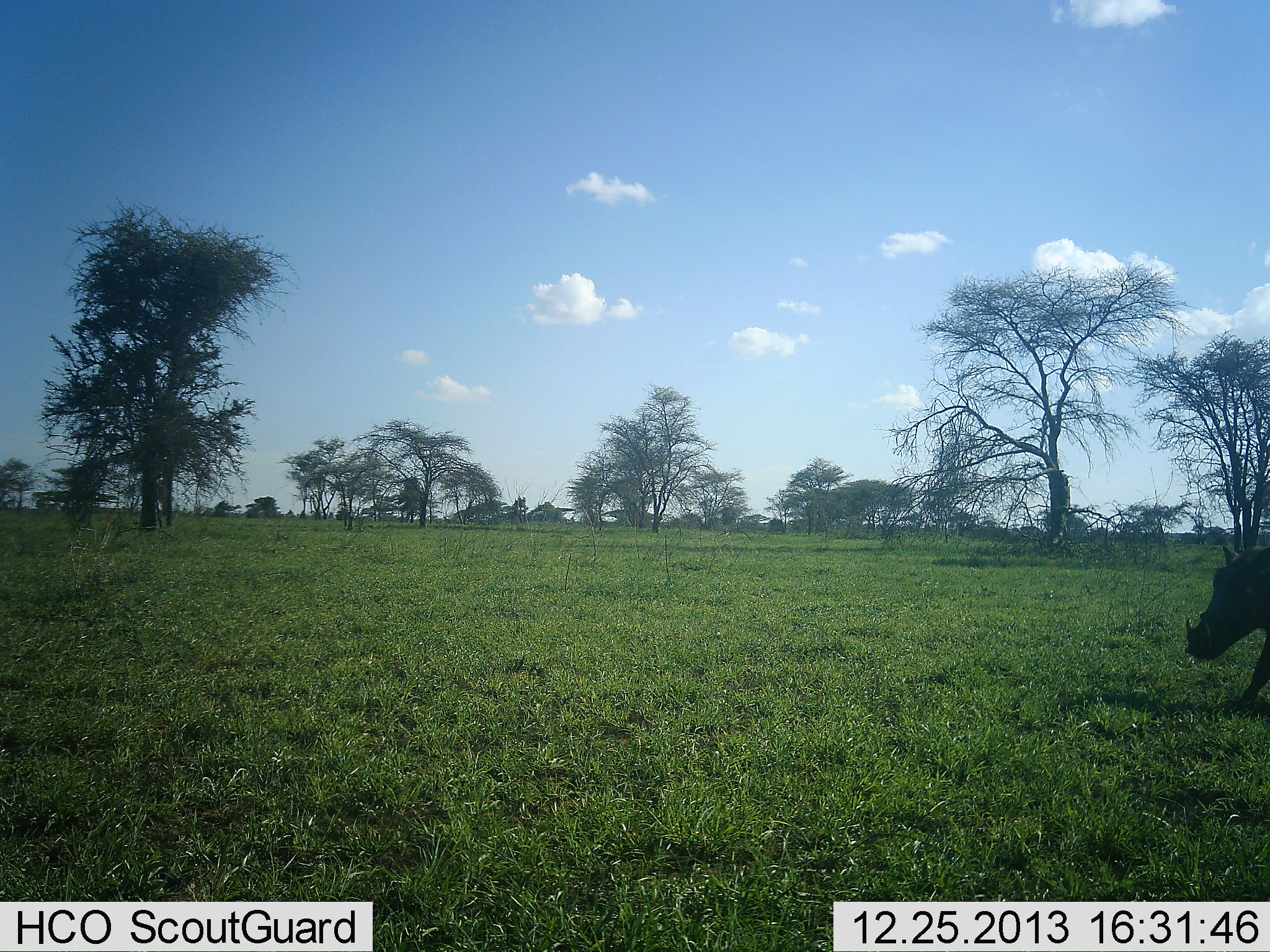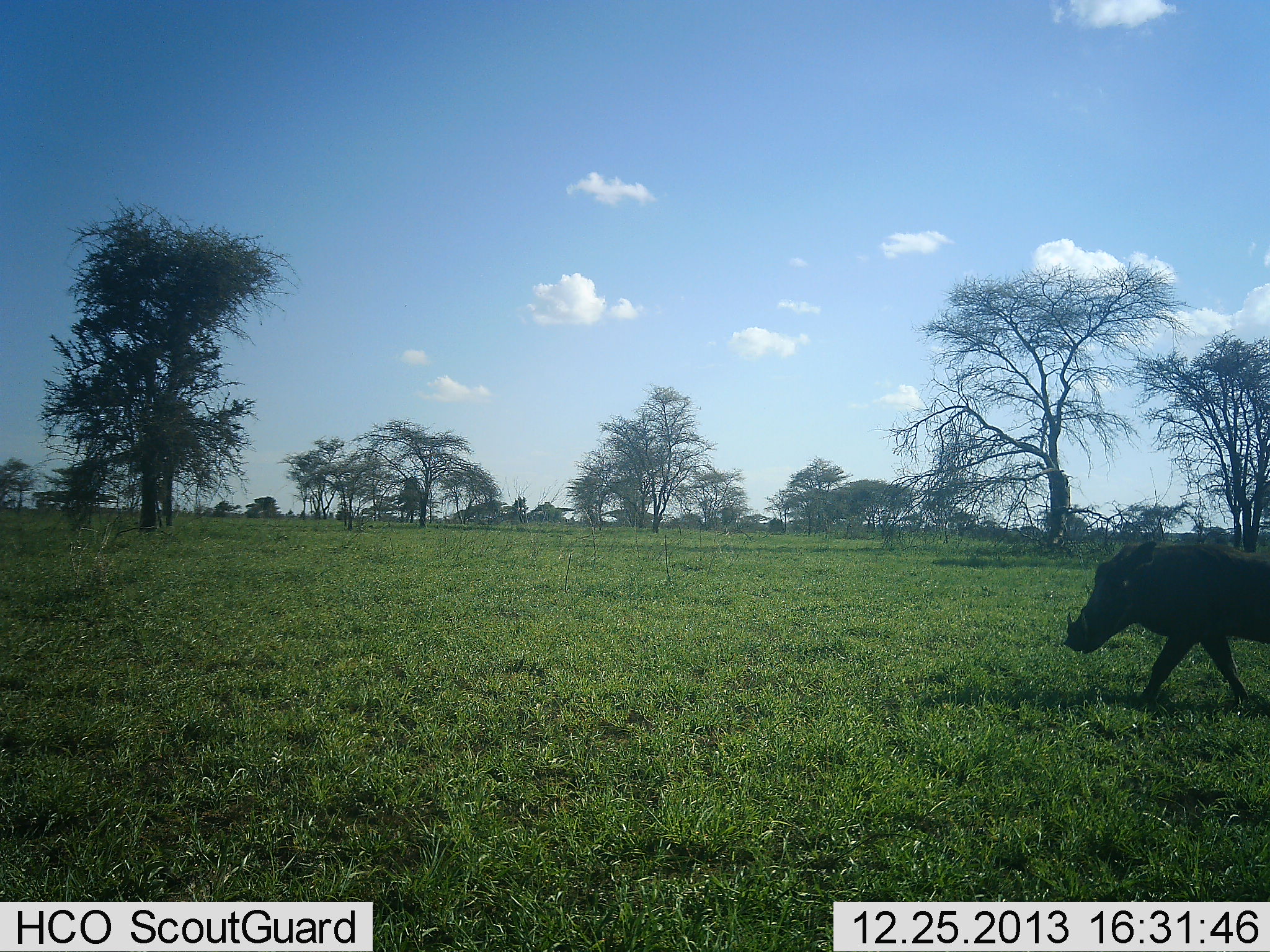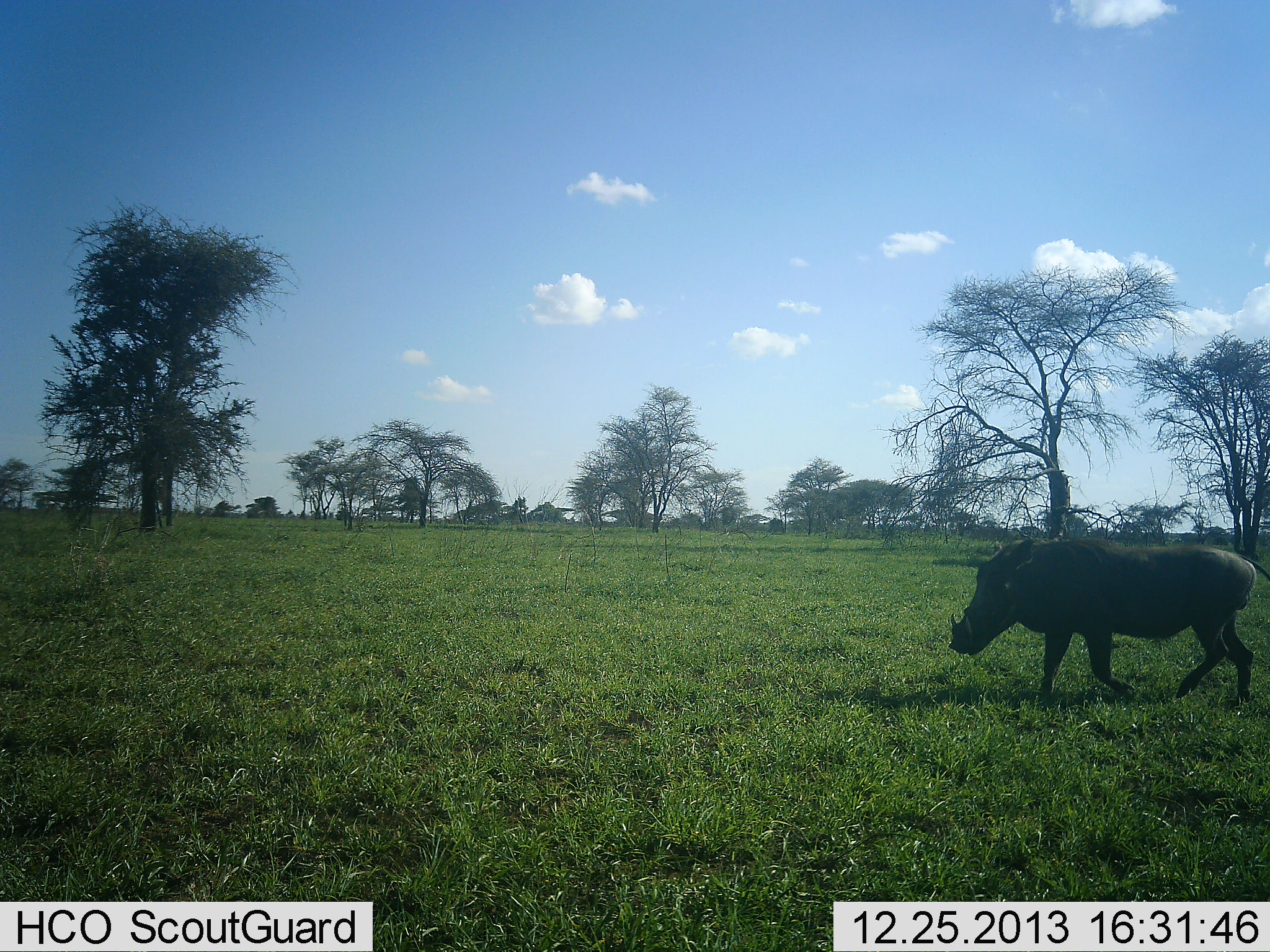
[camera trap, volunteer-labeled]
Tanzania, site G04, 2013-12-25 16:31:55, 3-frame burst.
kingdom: Animalia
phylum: Chordata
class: Mammalia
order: Artiodactyla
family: Suidae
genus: Phacochoerus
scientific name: Phacochoerus africanus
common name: warthog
Warthog (Phacochoerus africanus), count 1. Behavior (volunteer vote fractions): standing 4%, resting 0%, moving 100%, interacting 0%. Young present (vote fraction): 0%. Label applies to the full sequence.